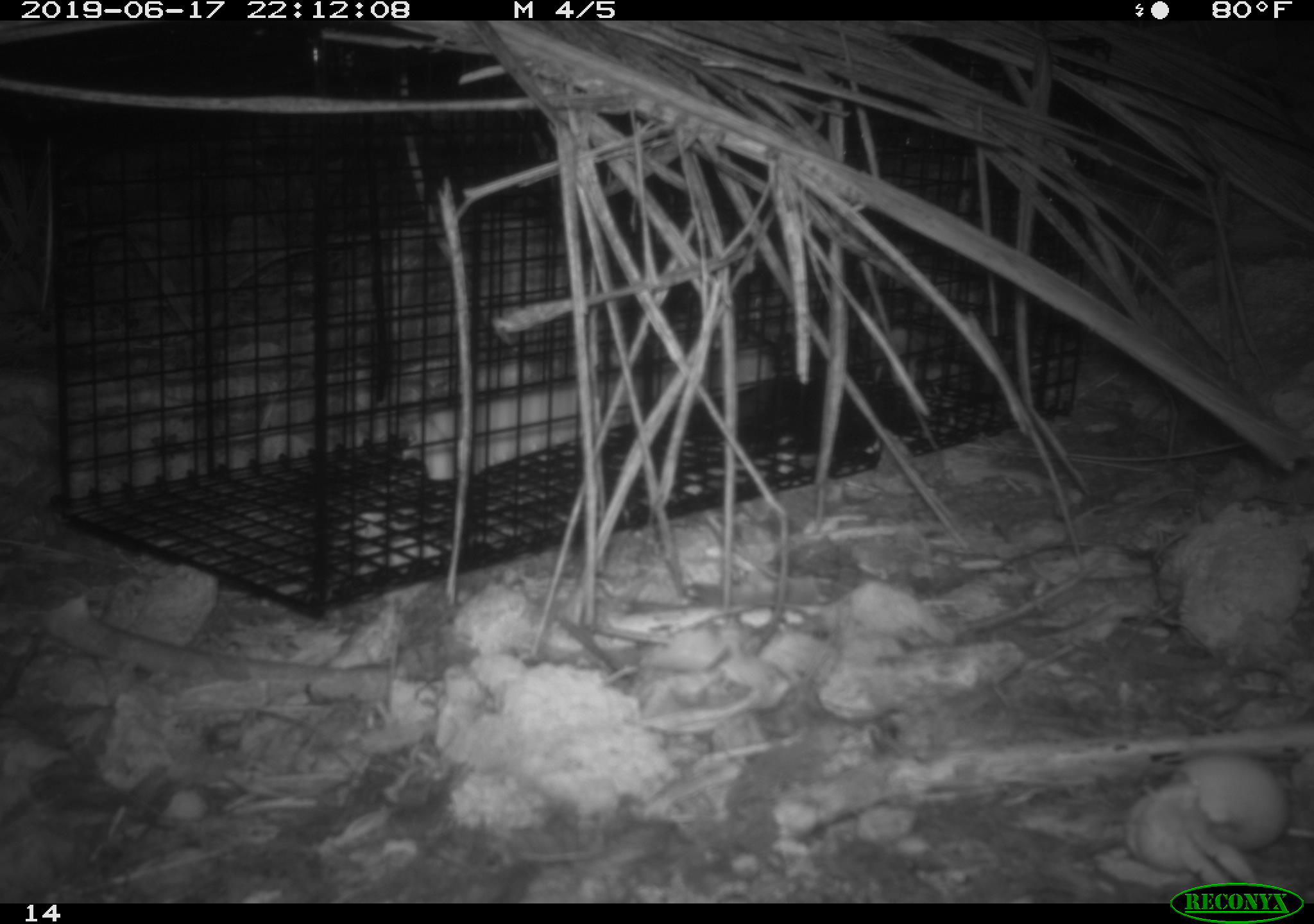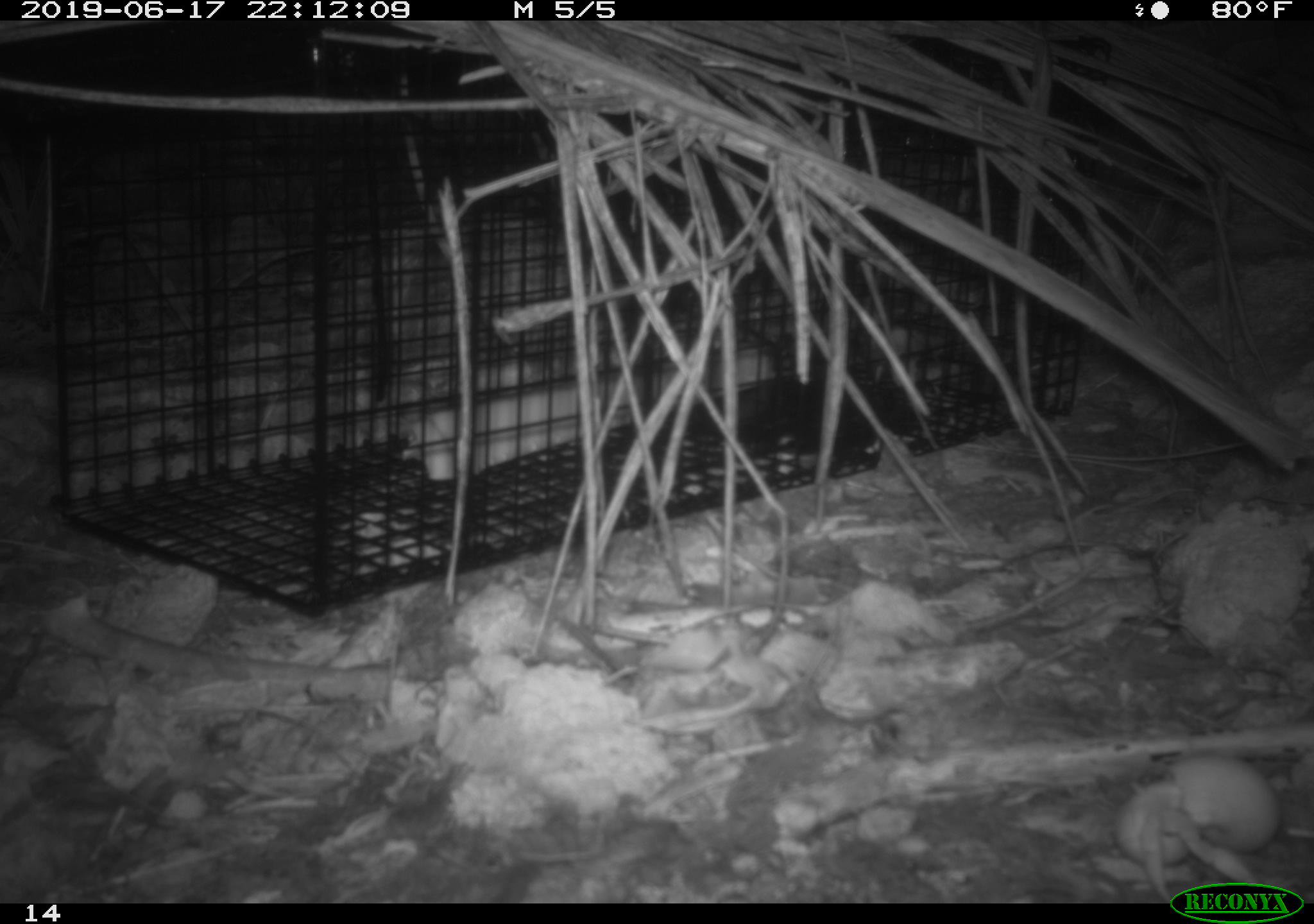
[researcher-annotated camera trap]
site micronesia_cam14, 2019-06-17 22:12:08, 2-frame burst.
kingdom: Animalia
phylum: Arthropoda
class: Malacostraca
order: Decapoda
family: Calcinidae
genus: Calcinus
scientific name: Calcinus tubularis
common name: hermit crab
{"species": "hermit crab (Calcinus tubularis)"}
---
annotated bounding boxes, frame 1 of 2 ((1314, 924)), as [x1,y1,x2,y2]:
hermit crab: [1112,751,1274,882]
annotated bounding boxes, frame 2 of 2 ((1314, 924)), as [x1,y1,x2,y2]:
hermit crab: [1113,748,1292,894]